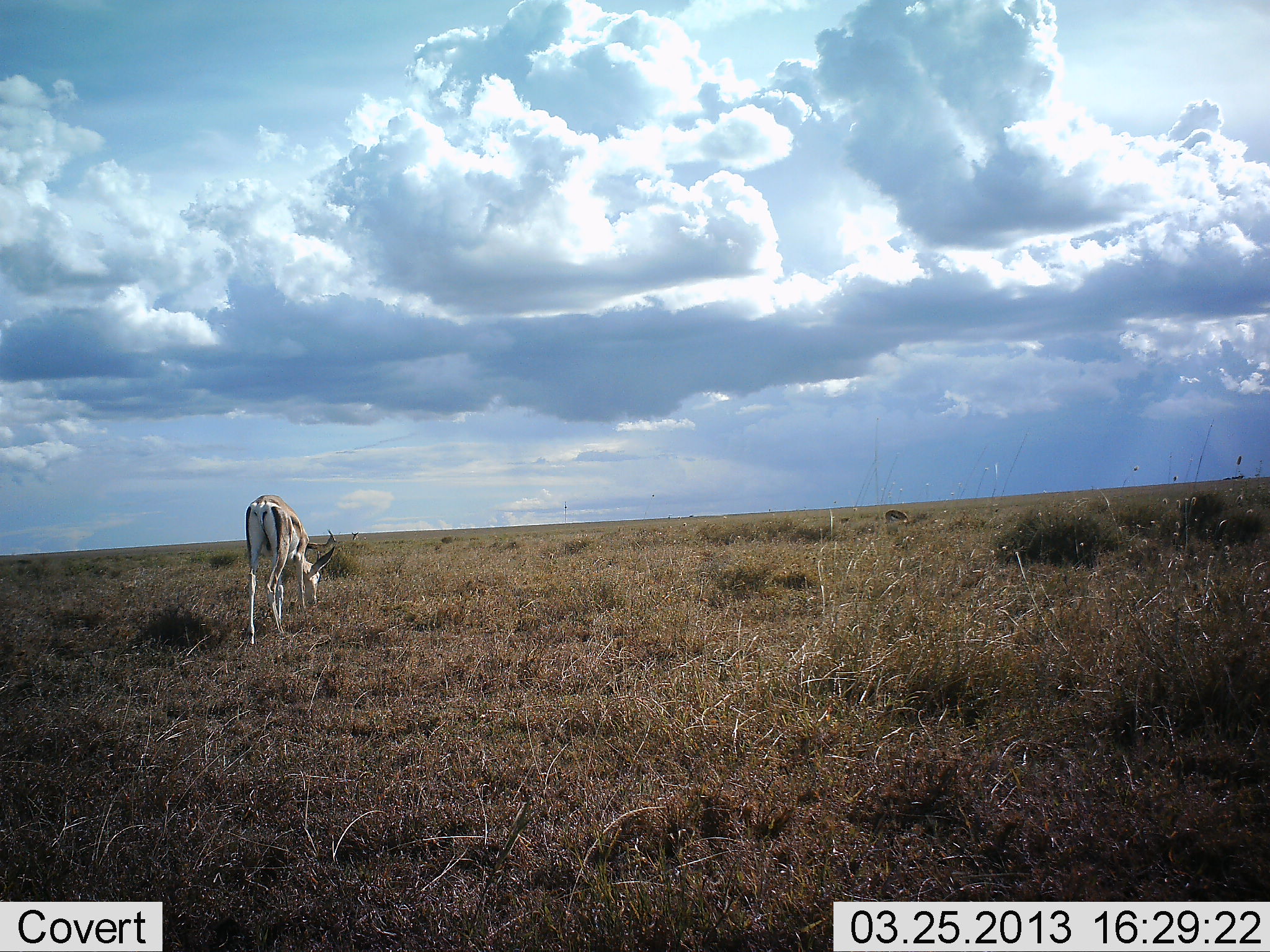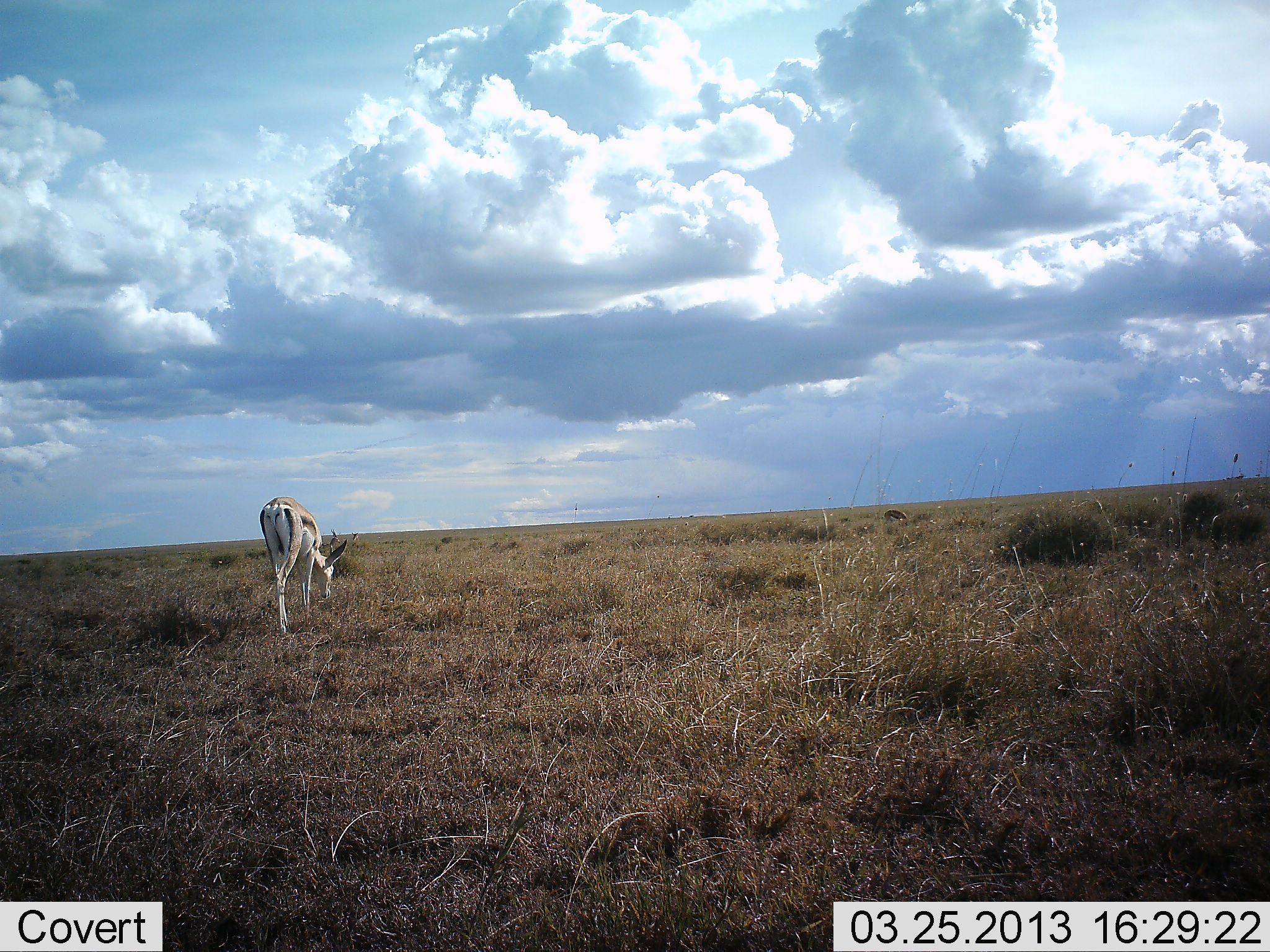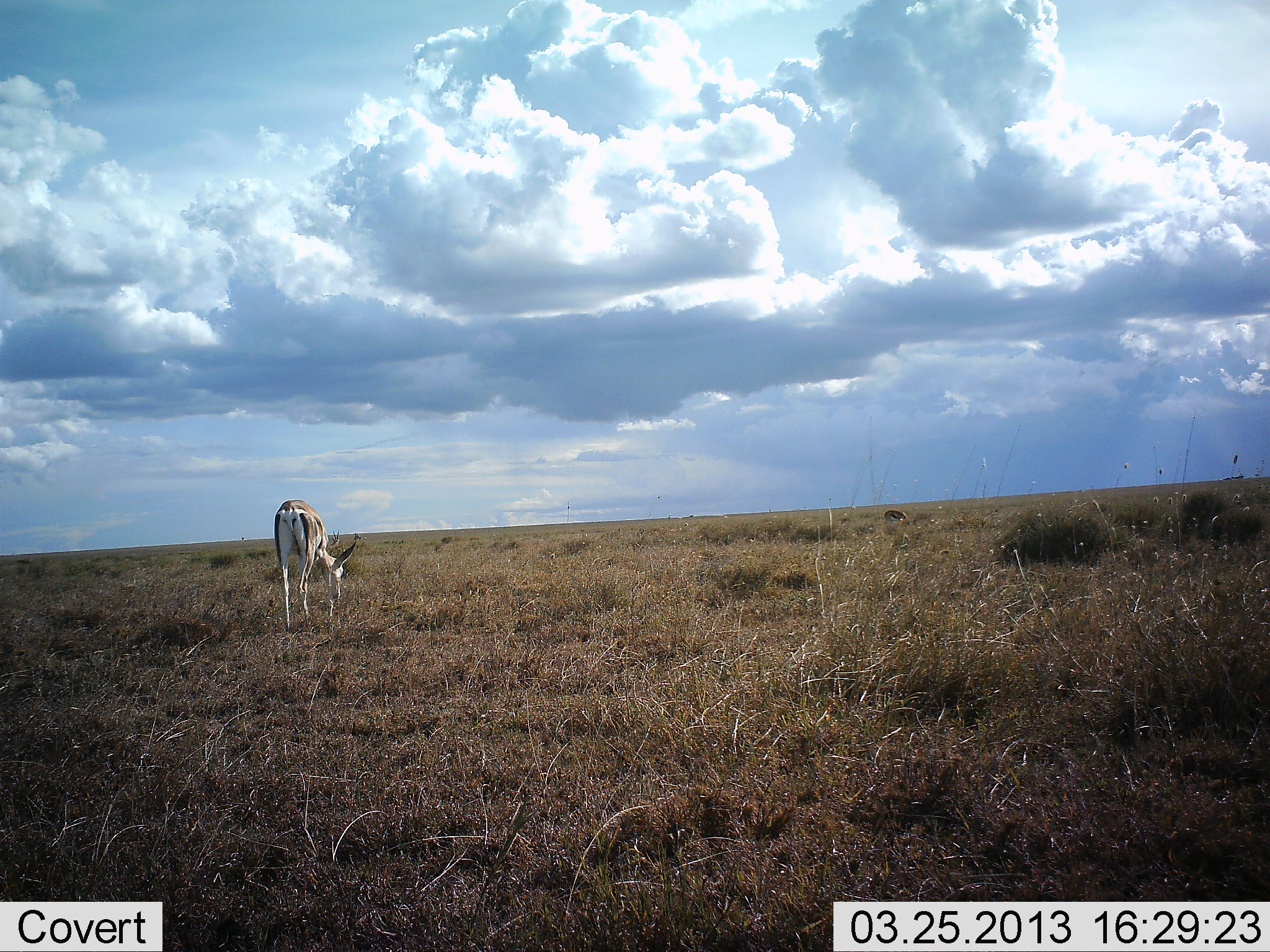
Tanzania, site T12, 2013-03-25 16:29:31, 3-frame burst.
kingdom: Animalia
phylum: Chordata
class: Mammalia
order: Artiodactyla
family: Bovidae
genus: Nanger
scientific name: Nanger granti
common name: grant's gazelle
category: gazellegrants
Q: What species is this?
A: Gazellegrants (grant's gazelle) (Nanger granti).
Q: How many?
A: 1.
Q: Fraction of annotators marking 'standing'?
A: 0%.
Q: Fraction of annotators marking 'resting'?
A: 0%.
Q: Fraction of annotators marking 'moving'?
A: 28%.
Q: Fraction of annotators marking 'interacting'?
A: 0%.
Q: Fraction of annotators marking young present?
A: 0%.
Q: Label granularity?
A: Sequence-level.